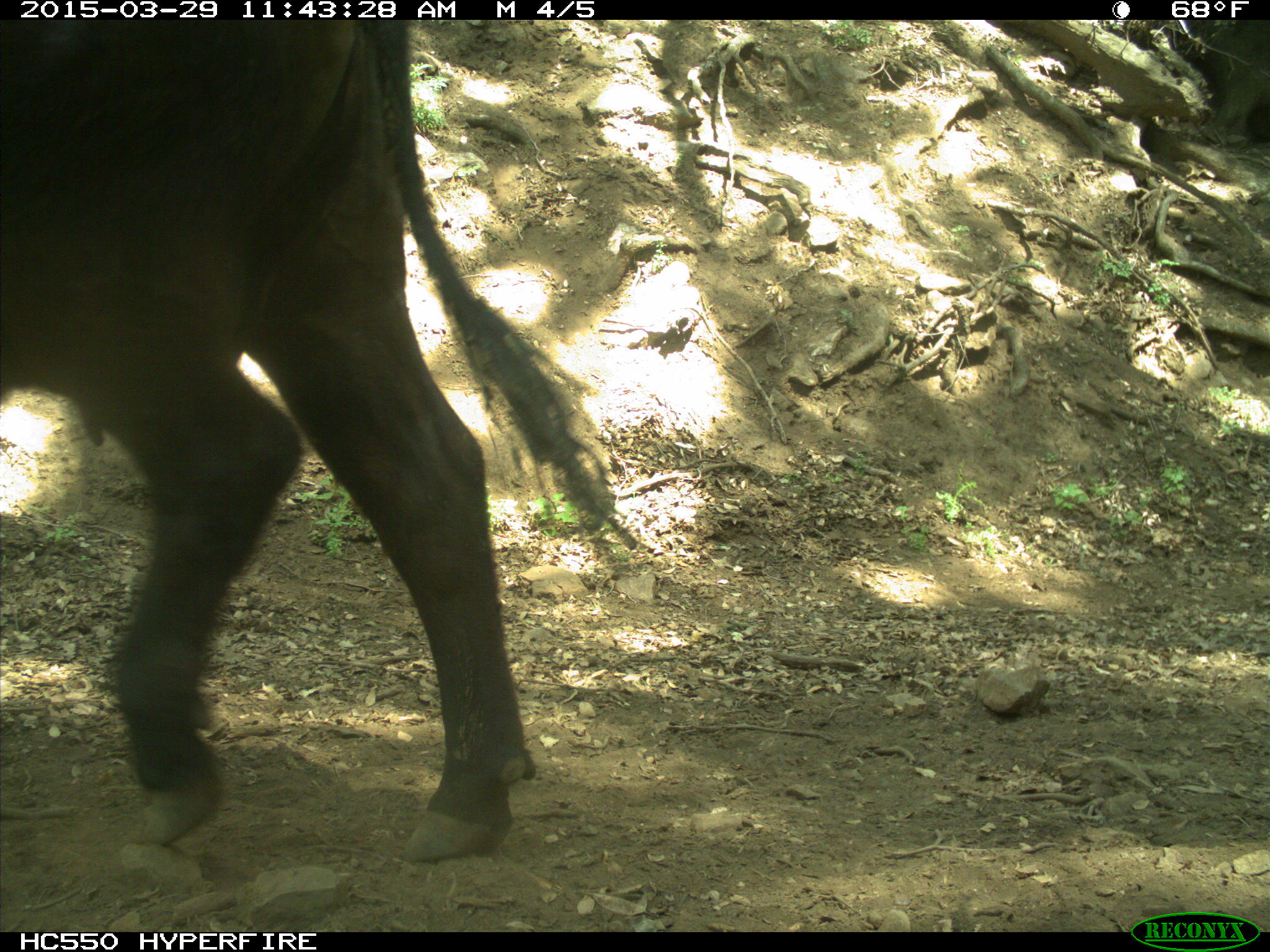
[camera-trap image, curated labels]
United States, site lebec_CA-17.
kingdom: Animalia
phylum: Chordata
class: Mammalia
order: Artiodactyla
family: Bovidae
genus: Bos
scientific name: Bos taurus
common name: domestic cow